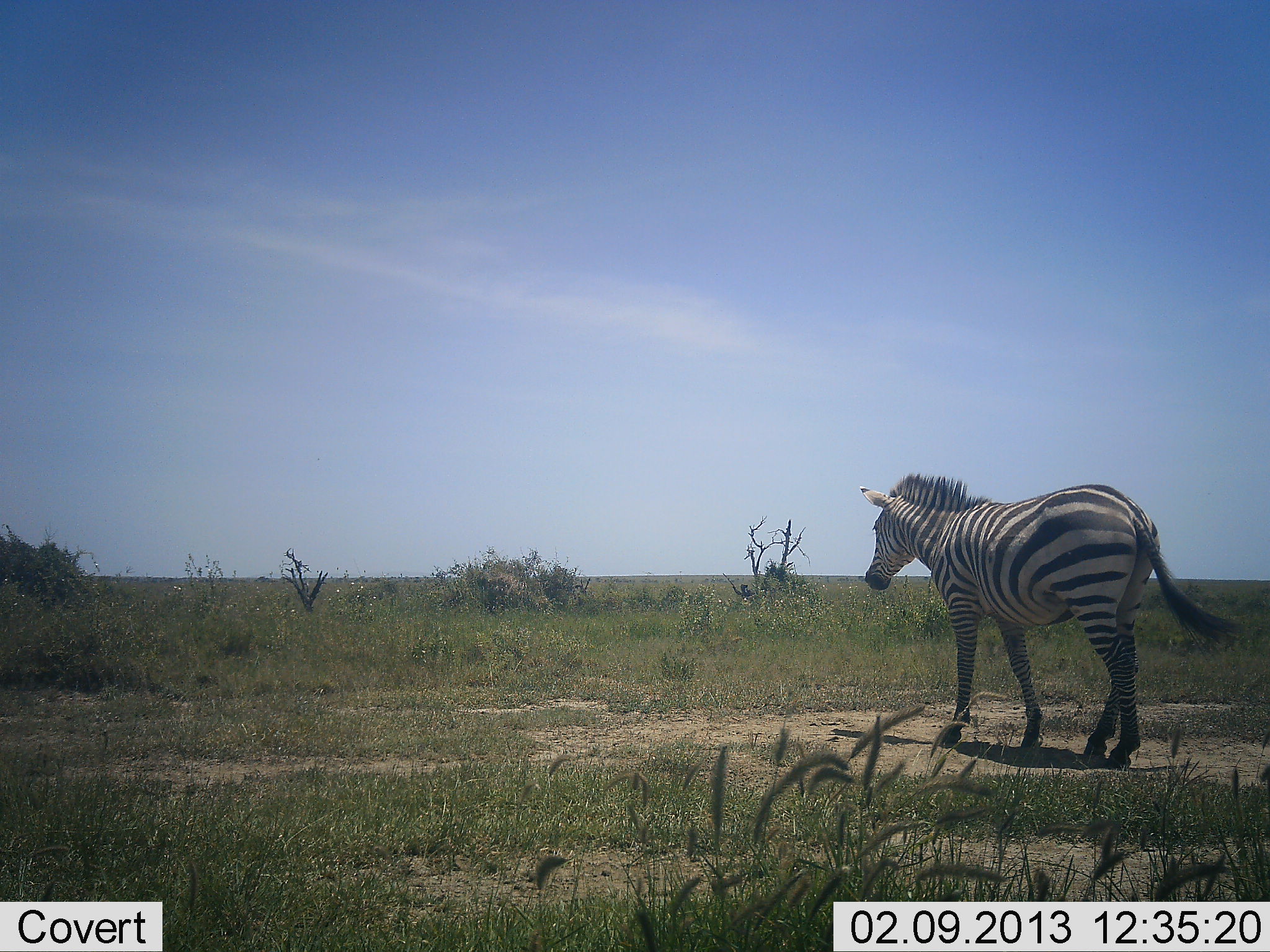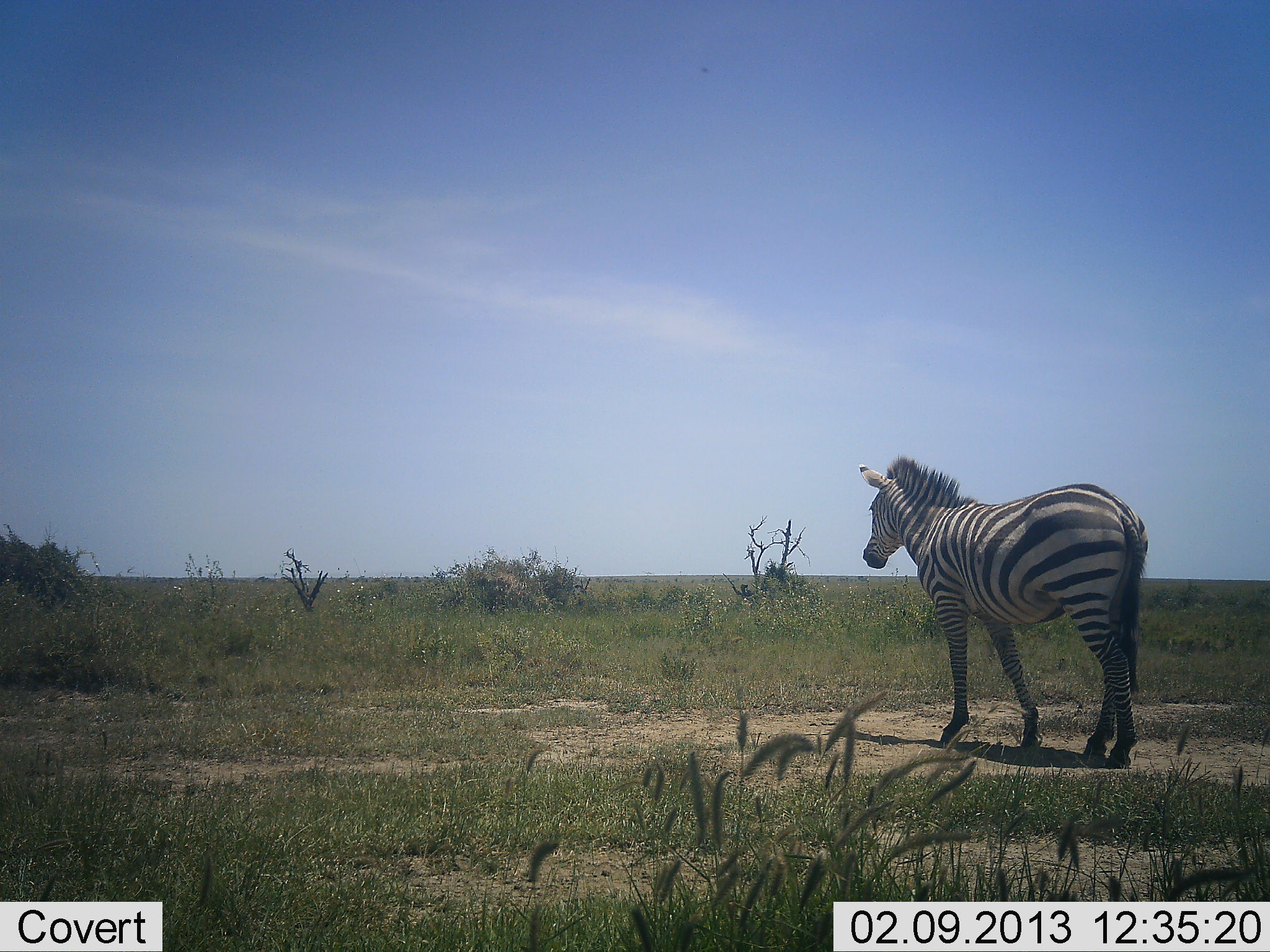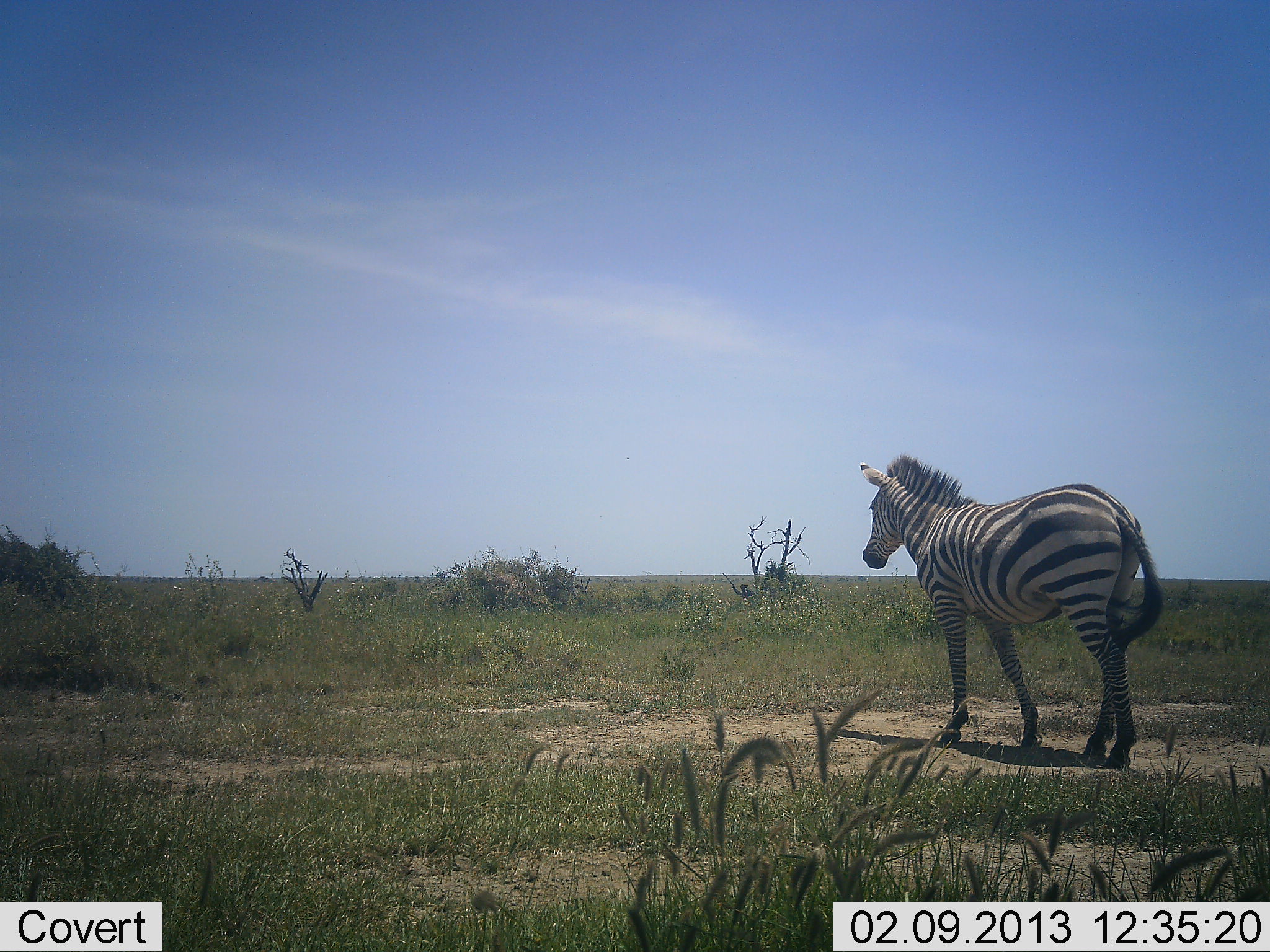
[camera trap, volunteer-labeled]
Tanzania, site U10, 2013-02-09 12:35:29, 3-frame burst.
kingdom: Animalia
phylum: Chordata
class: Mammalia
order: Perissodactyla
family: Equidae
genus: Equus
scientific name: Equus quagga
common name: plains zebra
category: zebra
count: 1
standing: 94%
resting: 0%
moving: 6%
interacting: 0%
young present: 0%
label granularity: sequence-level